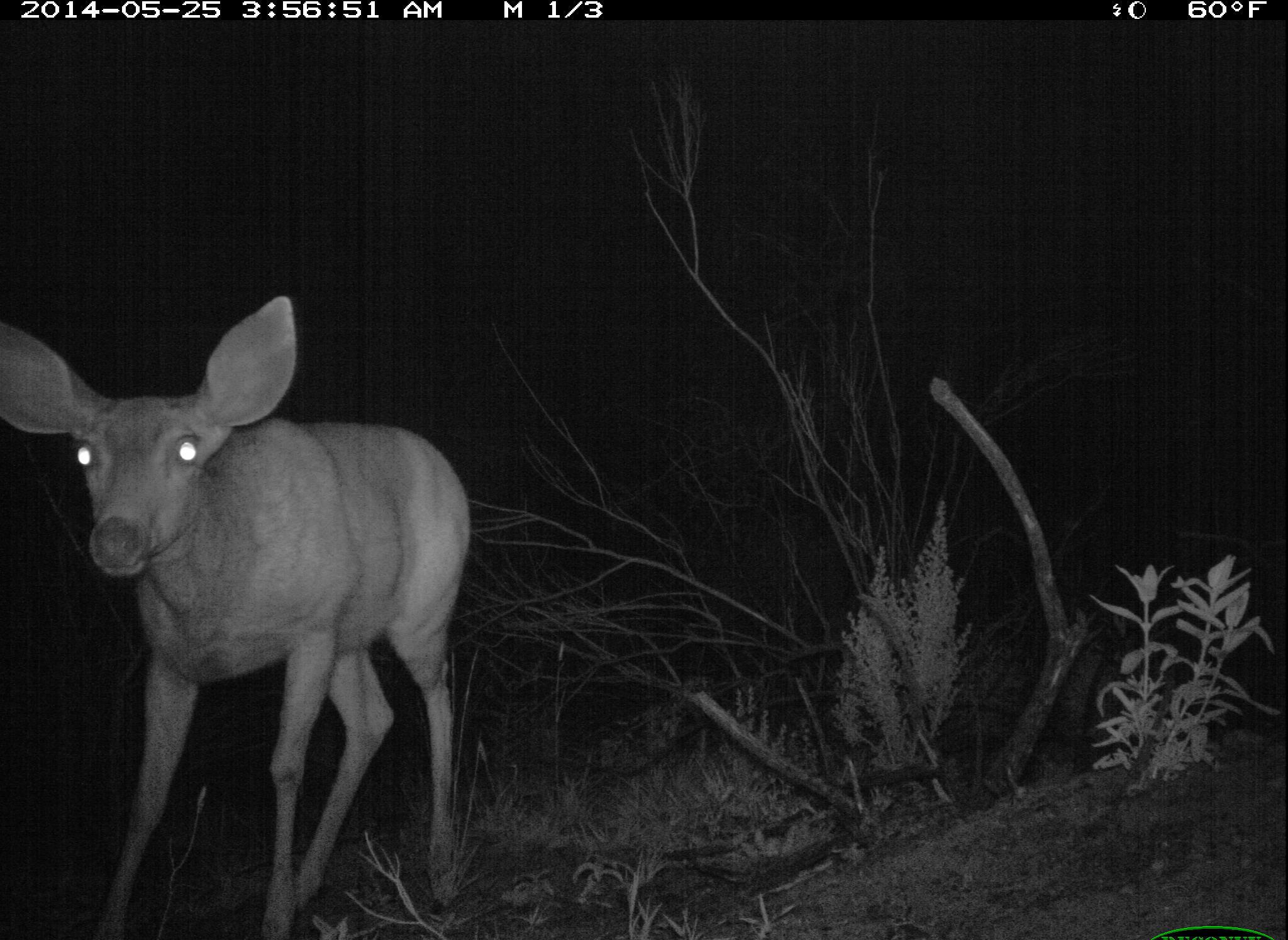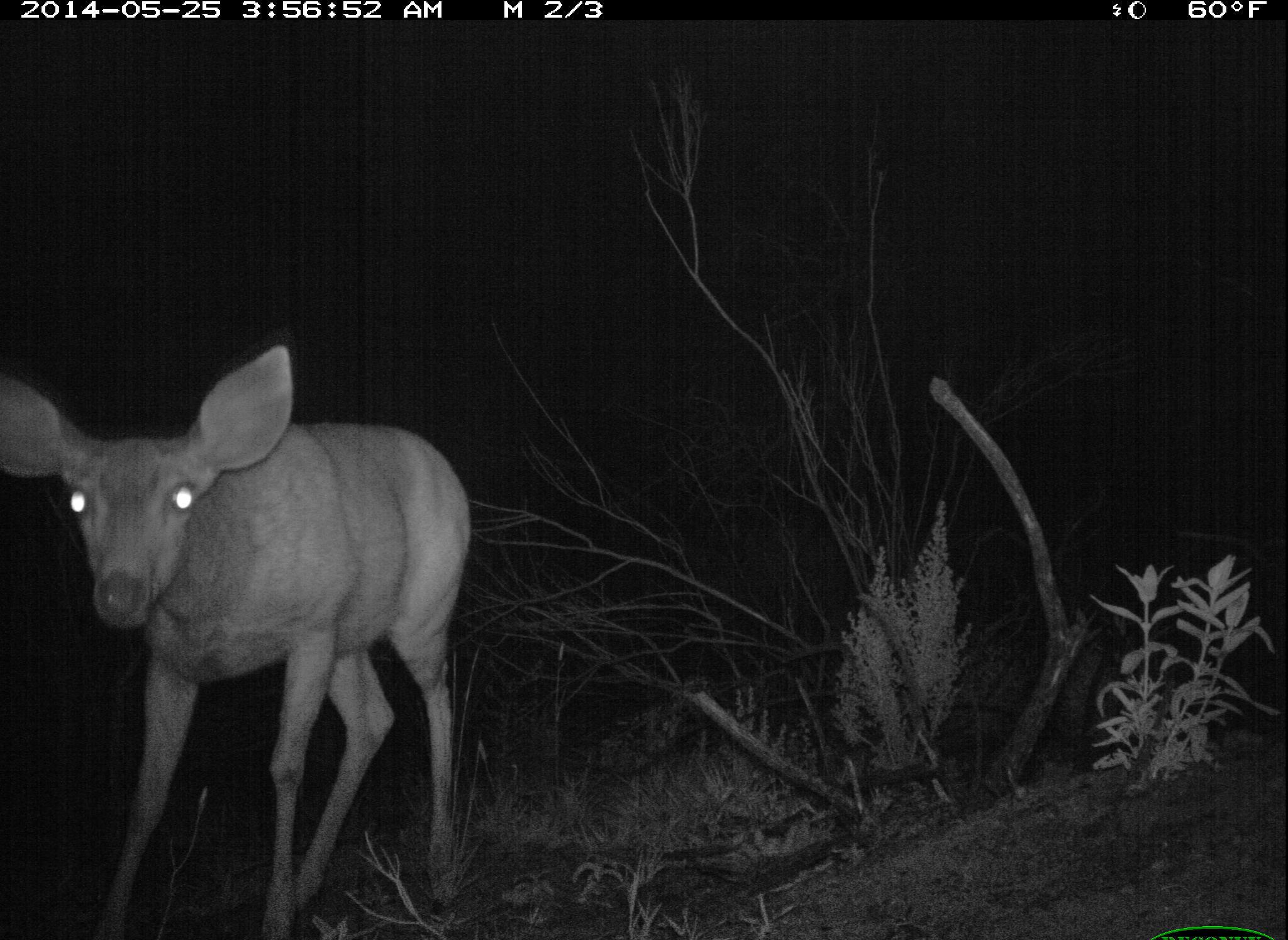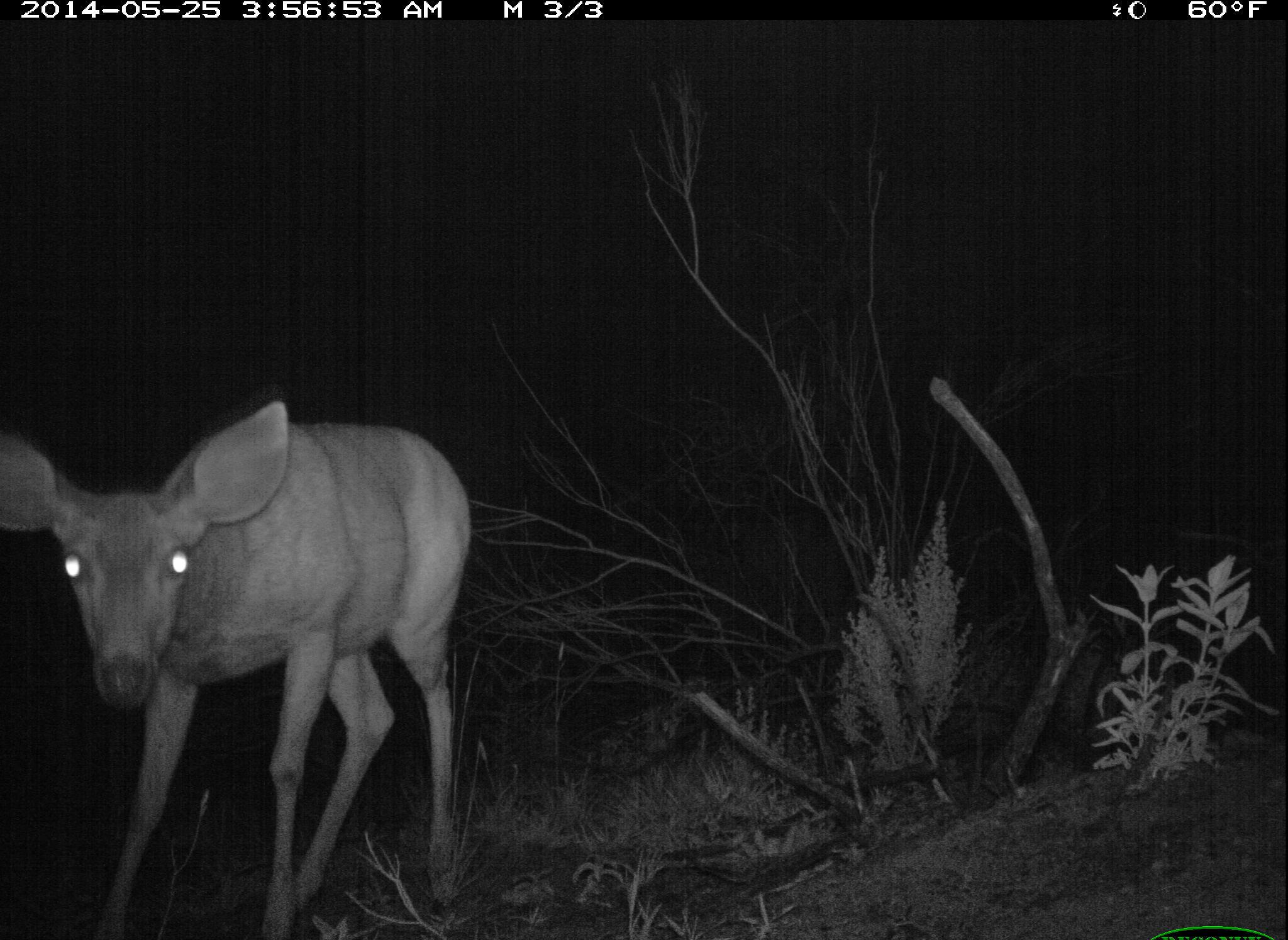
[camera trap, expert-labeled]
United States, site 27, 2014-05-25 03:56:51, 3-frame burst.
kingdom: Animalia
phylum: Chordata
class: Mammalia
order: Artiodactyla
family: Cervidae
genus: Odocoileus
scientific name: Odocoileus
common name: deer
Deer (Odocoileus).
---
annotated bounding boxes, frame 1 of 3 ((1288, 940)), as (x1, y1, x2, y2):
deer: (1, 291, 475, 938)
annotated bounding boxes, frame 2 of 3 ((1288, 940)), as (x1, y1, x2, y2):
deer: (2, 345, 473, 936)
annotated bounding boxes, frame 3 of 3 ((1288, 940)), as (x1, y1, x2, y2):
deer: (0, 400, 475, 939)